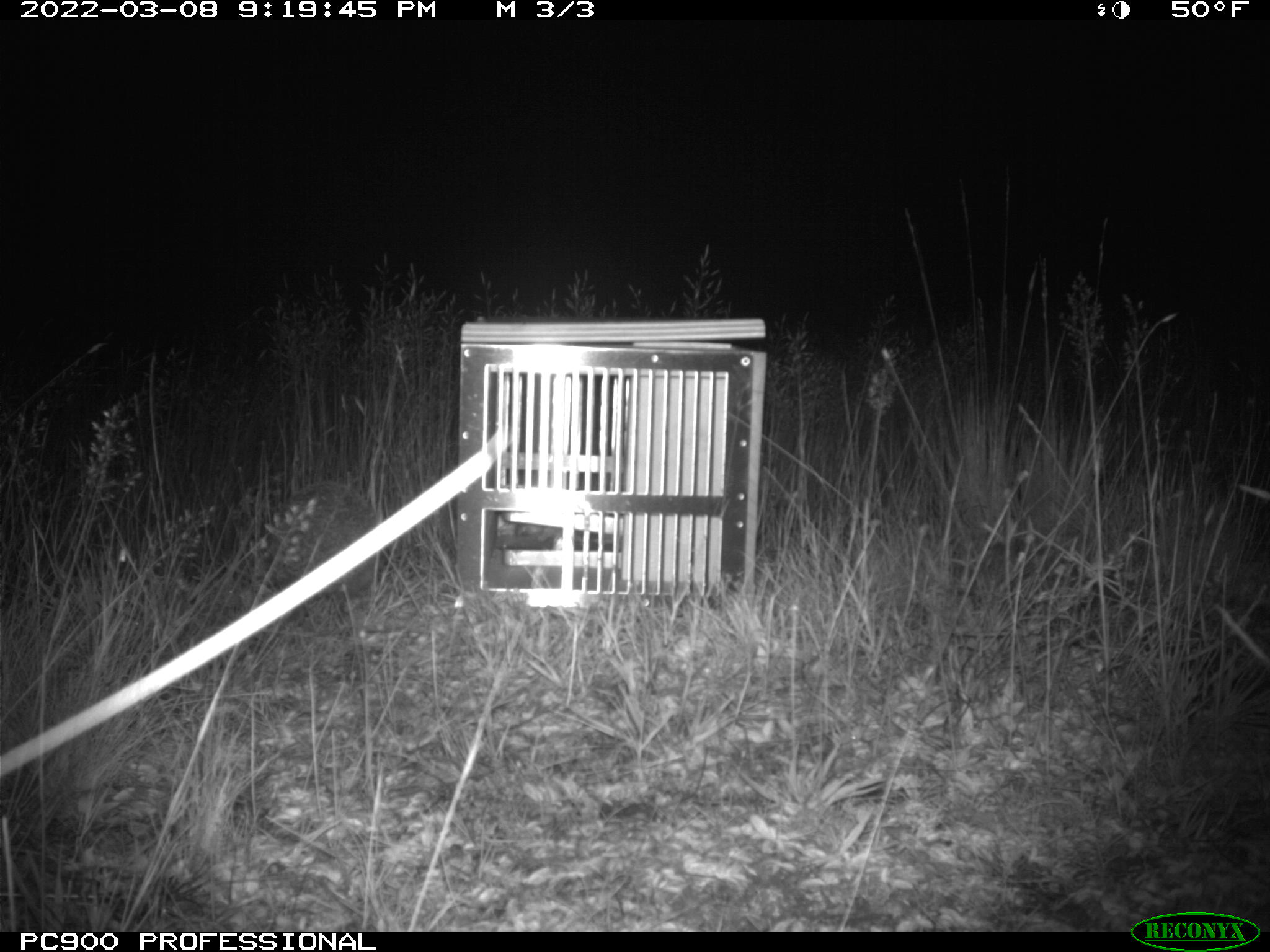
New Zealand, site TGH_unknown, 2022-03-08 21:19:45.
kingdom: Animalia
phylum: Chordata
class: Mammalia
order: Eulipotyphla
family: Erinaceidae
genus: Erinaceus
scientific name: Erinaceus europaeus europaeus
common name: european hedgehog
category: hedgehog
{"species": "hedgehog (european hedgehog) (Erinaceus europaeus europaeus)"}